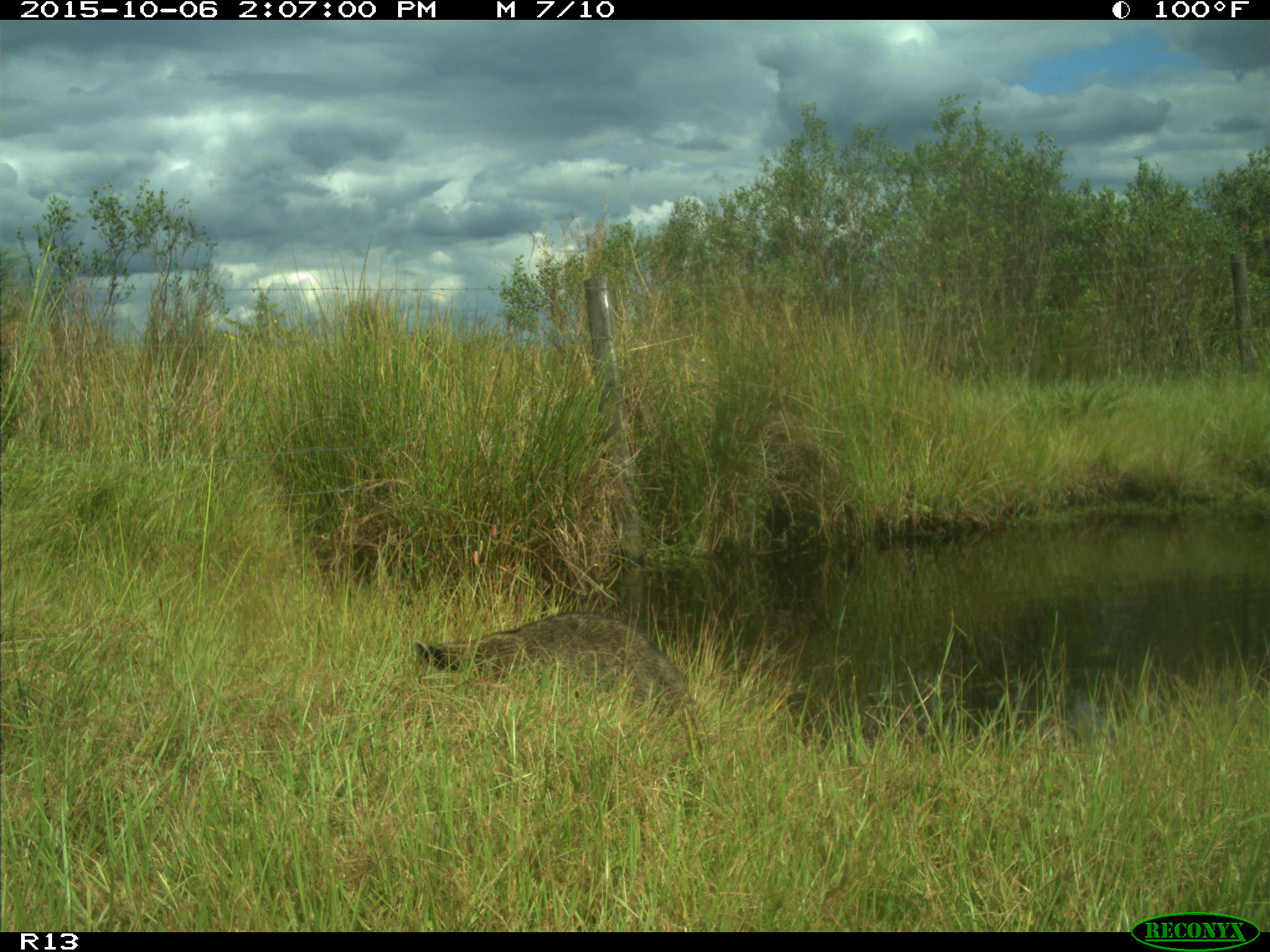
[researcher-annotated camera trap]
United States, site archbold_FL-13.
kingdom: Animalia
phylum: Chordata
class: Mammalia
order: Carnivora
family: Procyonidae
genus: Procyon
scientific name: Procyon lotor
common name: common raccoon